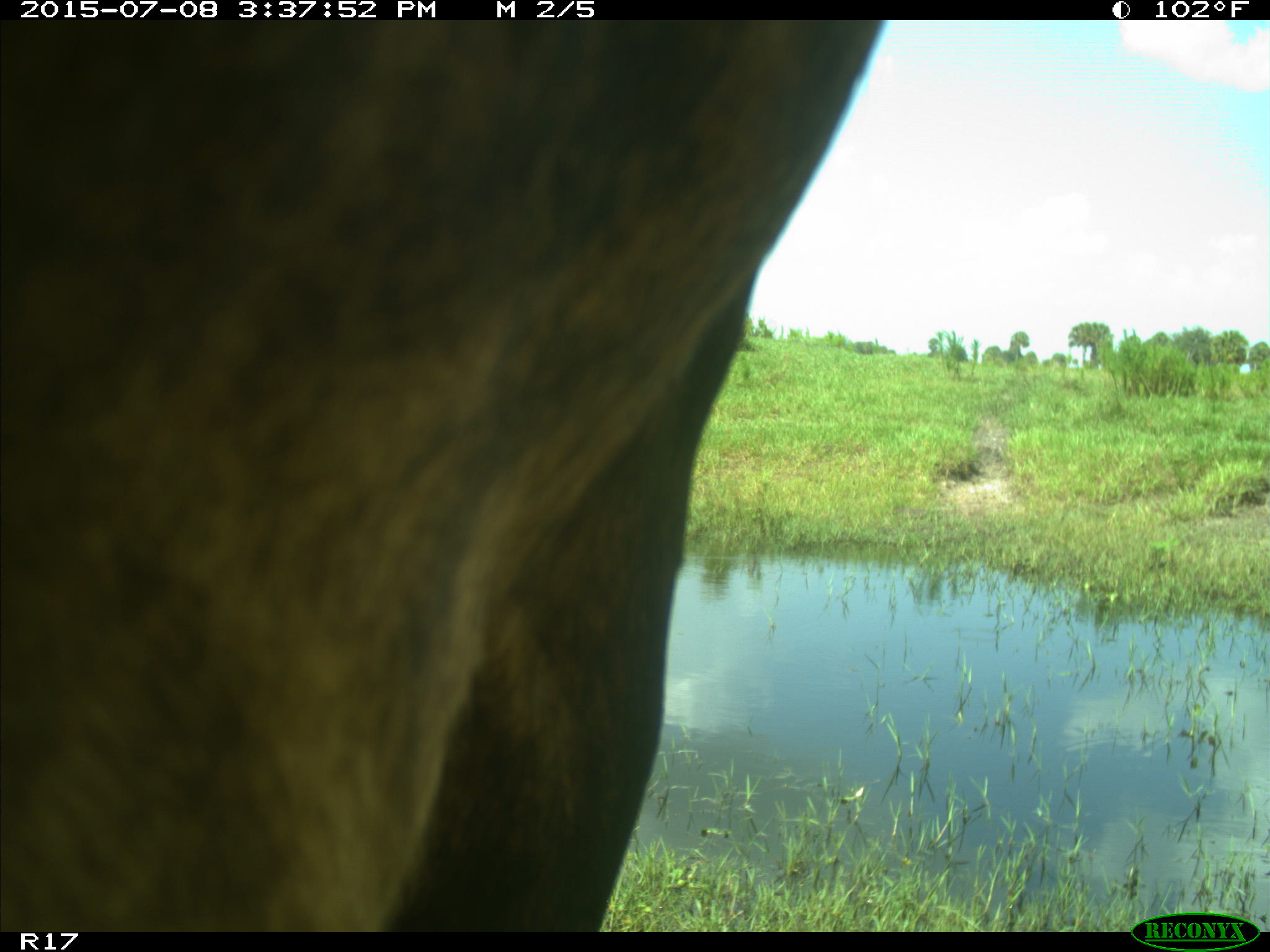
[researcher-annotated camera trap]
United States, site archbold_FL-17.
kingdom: Animalia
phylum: Chordata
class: Mammalia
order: Artiodactyla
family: Bovidae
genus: Bos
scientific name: Bos taurus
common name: domestic cow